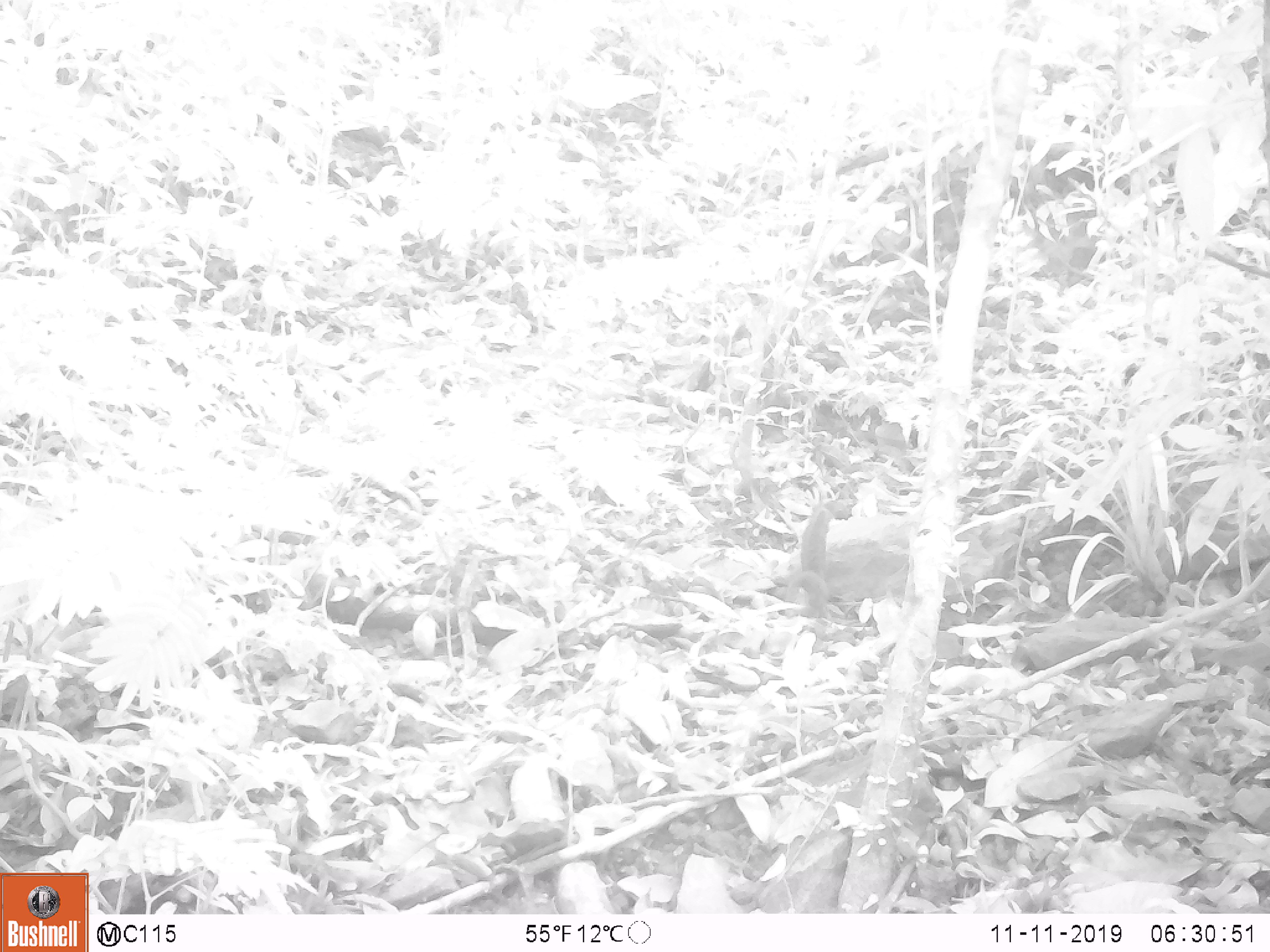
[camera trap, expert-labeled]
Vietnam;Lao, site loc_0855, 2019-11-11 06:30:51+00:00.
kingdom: Animalia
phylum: Chordata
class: Mammalia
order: Rodentia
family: Sciuridae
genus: Dremomys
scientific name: Dremomys rufigenis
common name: red-cheeked squirrel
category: red cheeked squirrel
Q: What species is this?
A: Red cheeked squirrel (red-cheeked squirrel) (Dremomys rufigenis).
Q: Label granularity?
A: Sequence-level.